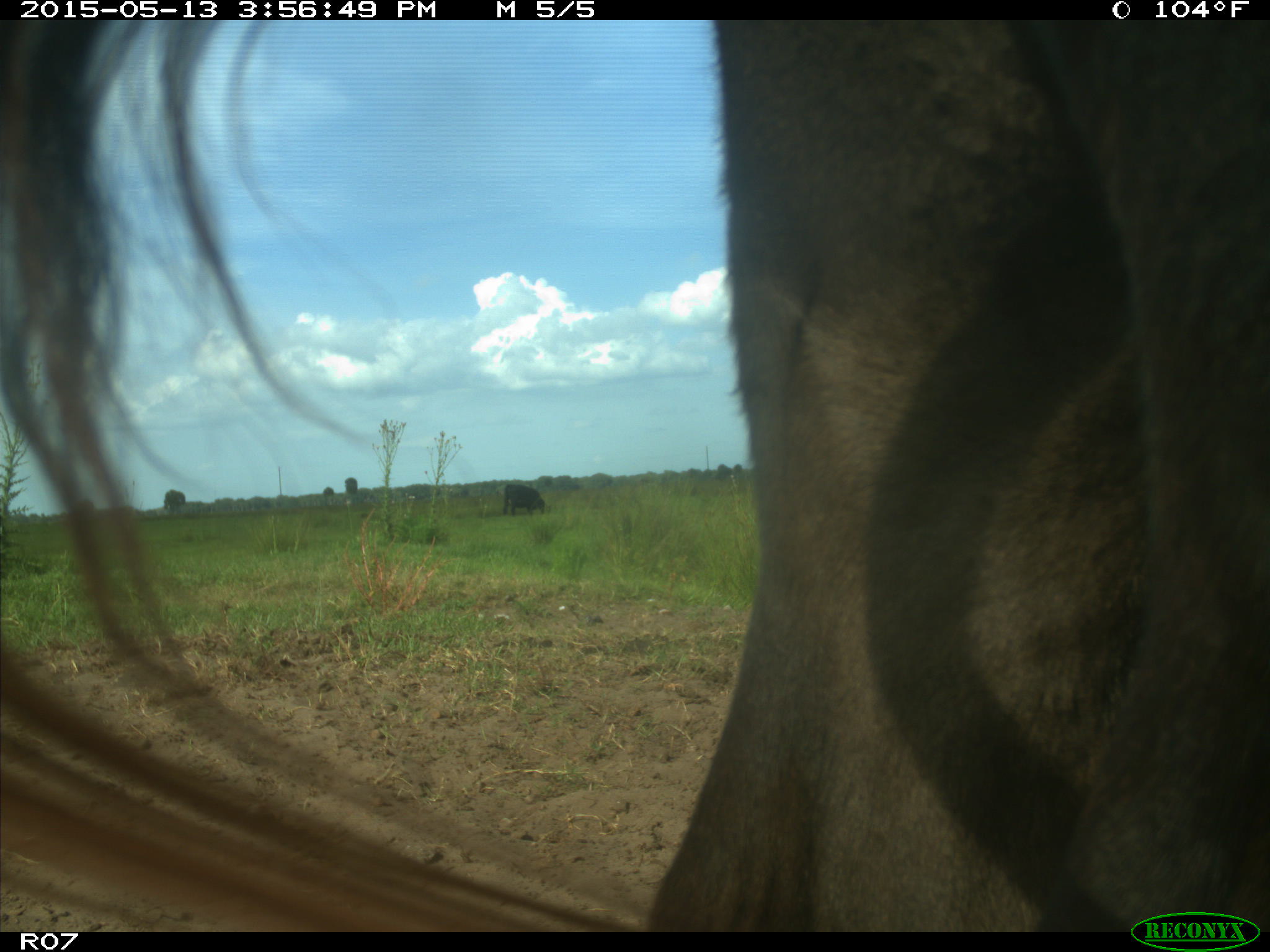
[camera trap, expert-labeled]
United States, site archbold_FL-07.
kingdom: Animalia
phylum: Chordata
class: Mammalia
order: Artiodactyla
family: Bovidae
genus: Bos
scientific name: Bos taurus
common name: domestic cow